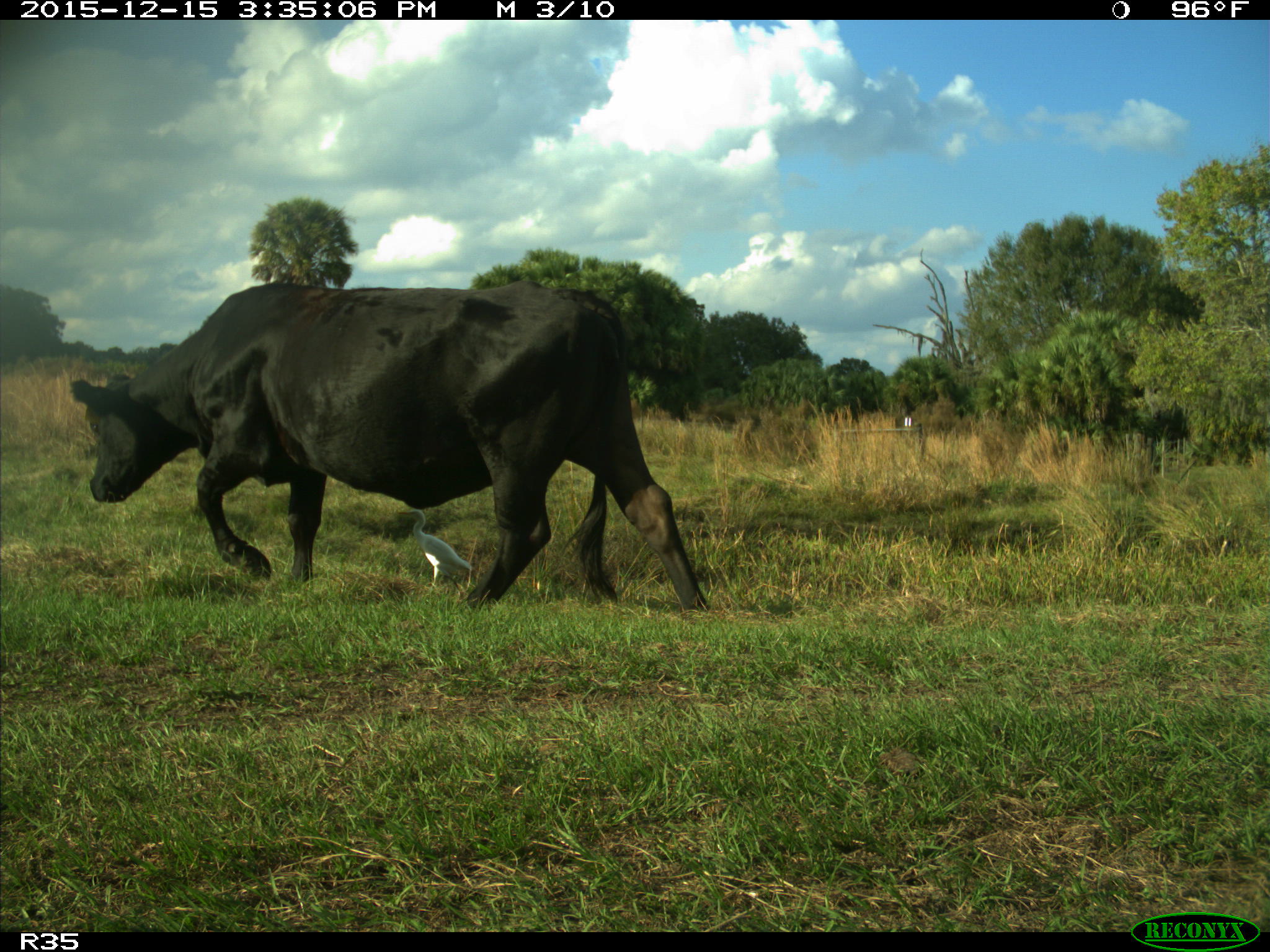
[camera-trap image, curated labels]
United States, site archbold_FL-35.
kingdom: Animalia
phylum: Chordata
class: Mammalia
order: Artiodactyla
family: Bovidae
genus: Bos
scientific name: Bos taurus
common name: domestic cow